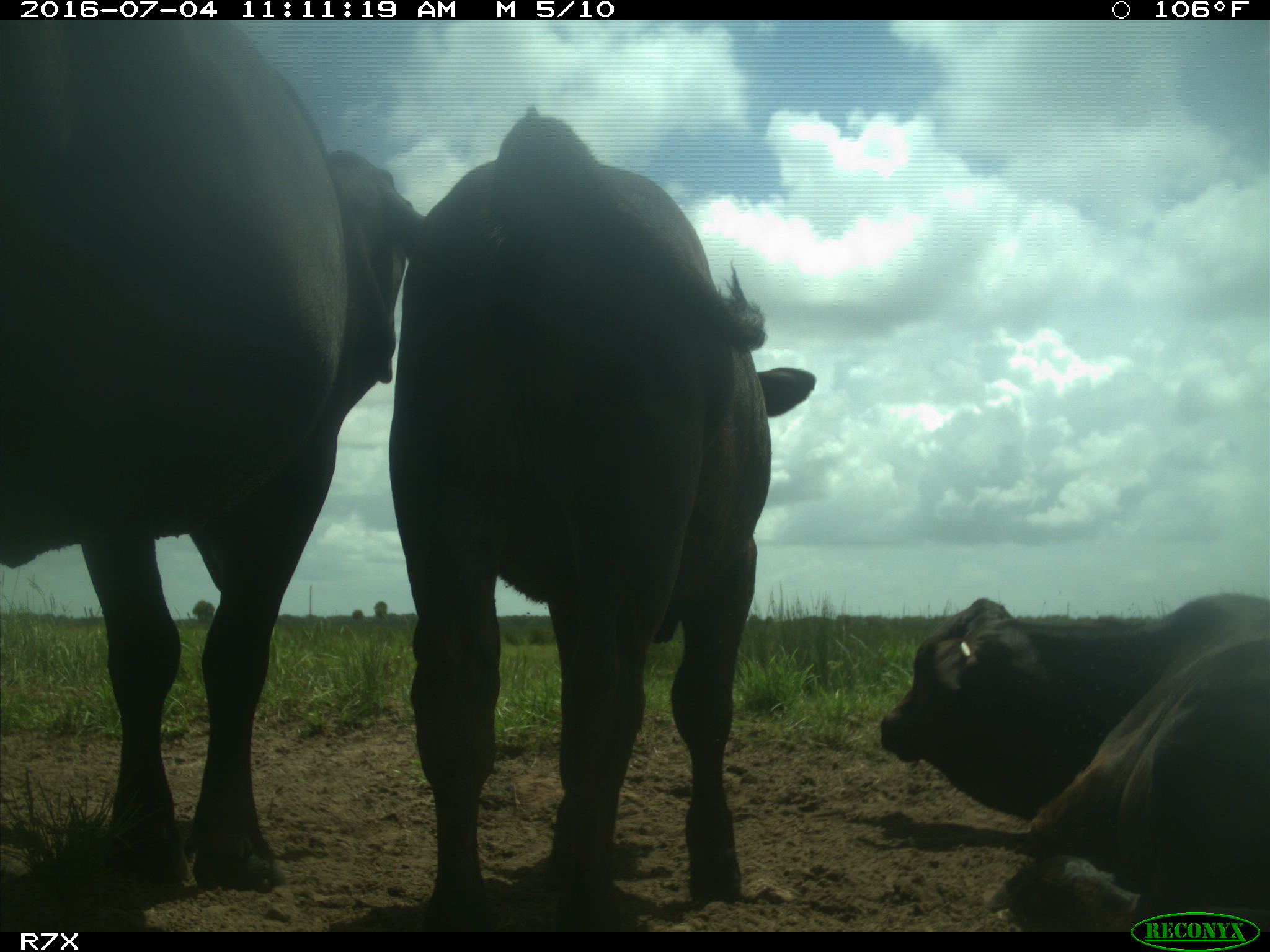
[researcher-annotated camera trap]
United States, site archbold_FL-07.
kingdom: Animalia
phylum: Chordata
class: Mammalia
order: Artiodactyla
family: Bovidae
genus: Bos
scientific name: Bos taurus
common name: domestic cow